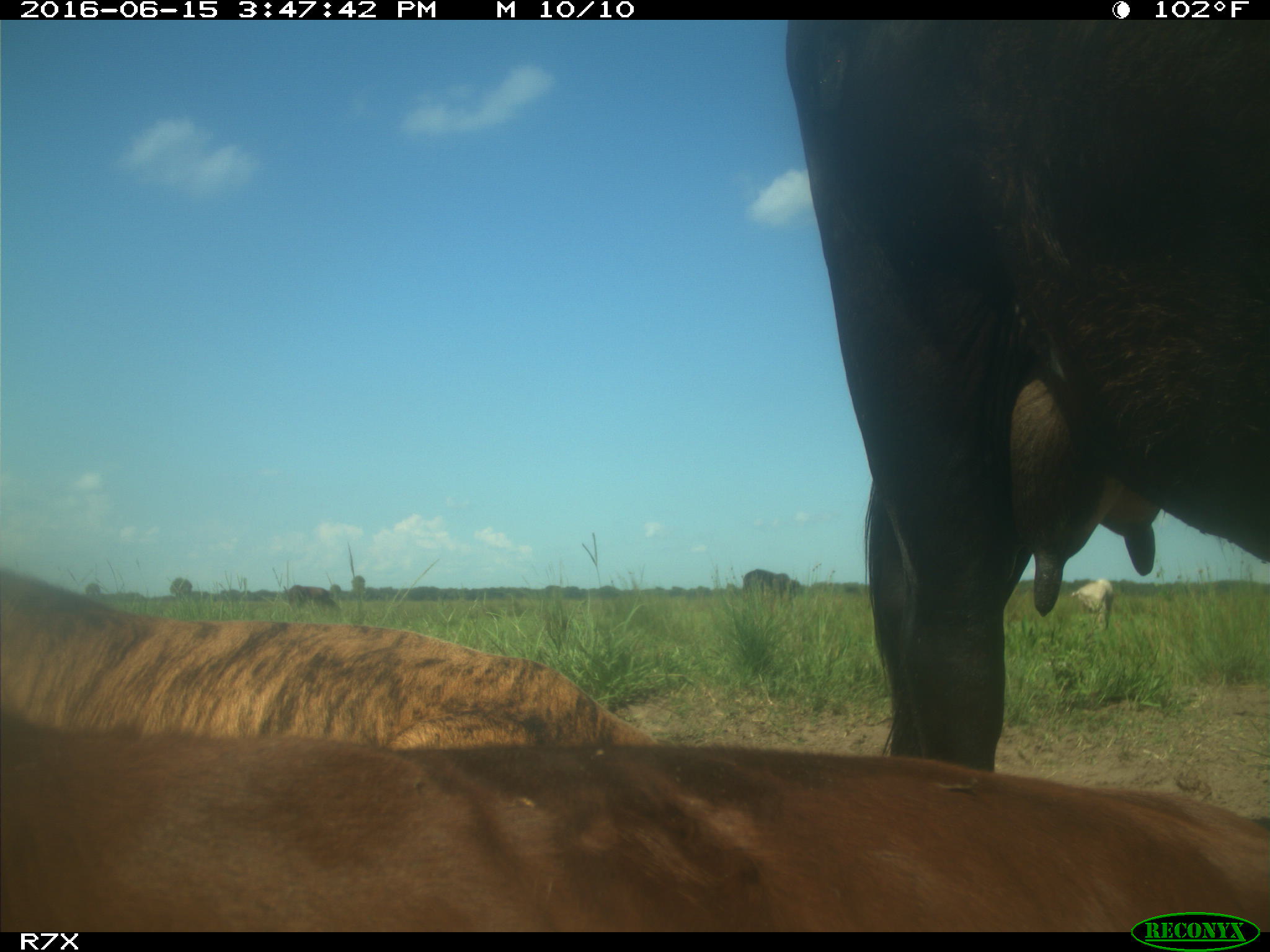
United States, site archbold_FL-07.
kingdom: Animalia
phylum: Chordata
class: Mammalia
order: Artiodactyla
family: Bovidae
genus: Bos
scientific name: Bos taurus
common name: domestic cow